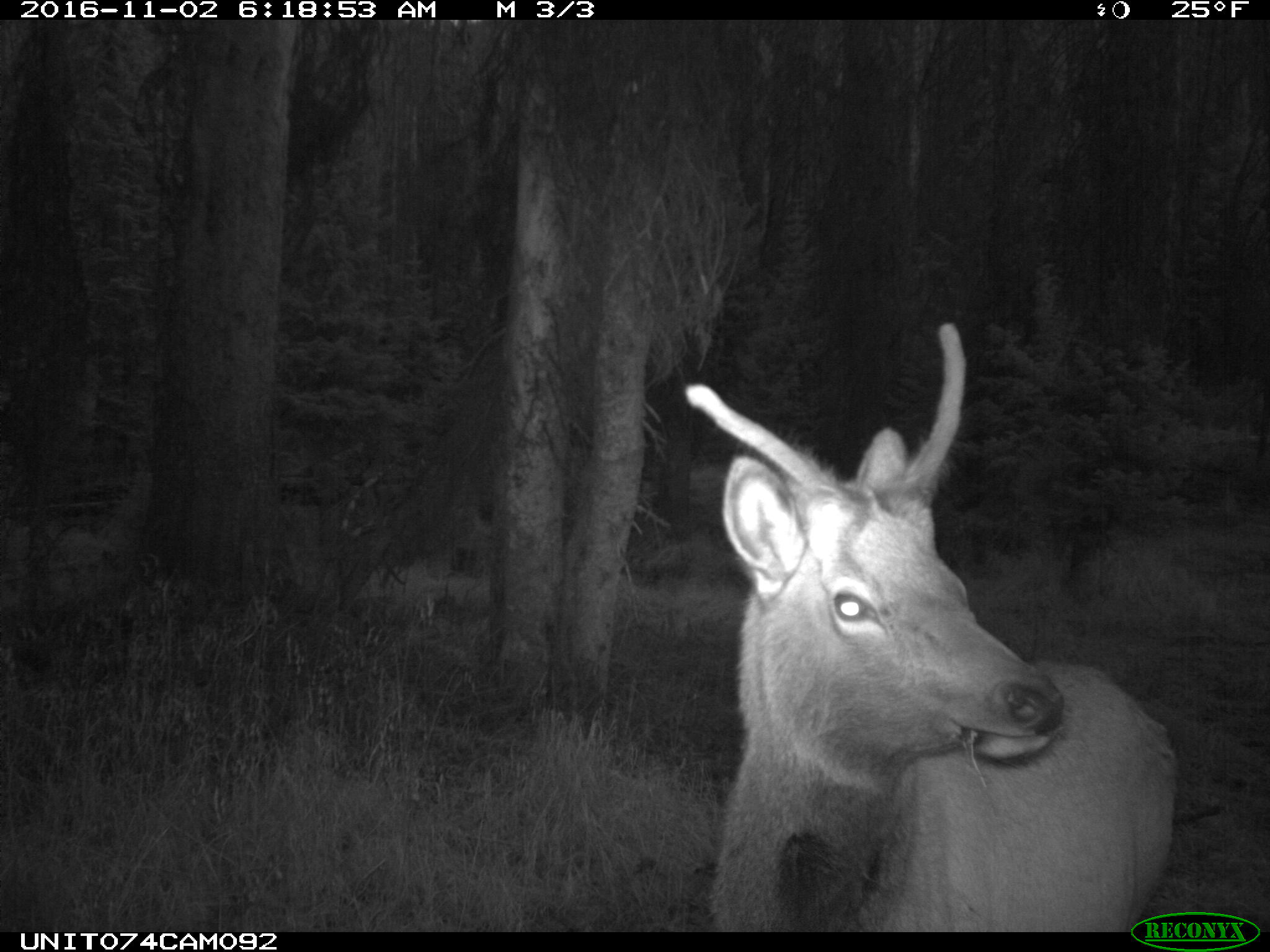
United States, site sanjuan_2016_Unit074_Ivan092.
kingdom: Animalia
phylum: Chordata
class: Mammalia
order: Artiodactyla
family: Cervidae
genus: Cervus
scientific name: Cervus elaphus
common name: red deer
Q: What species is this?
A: Cervus elaphus (red deer).